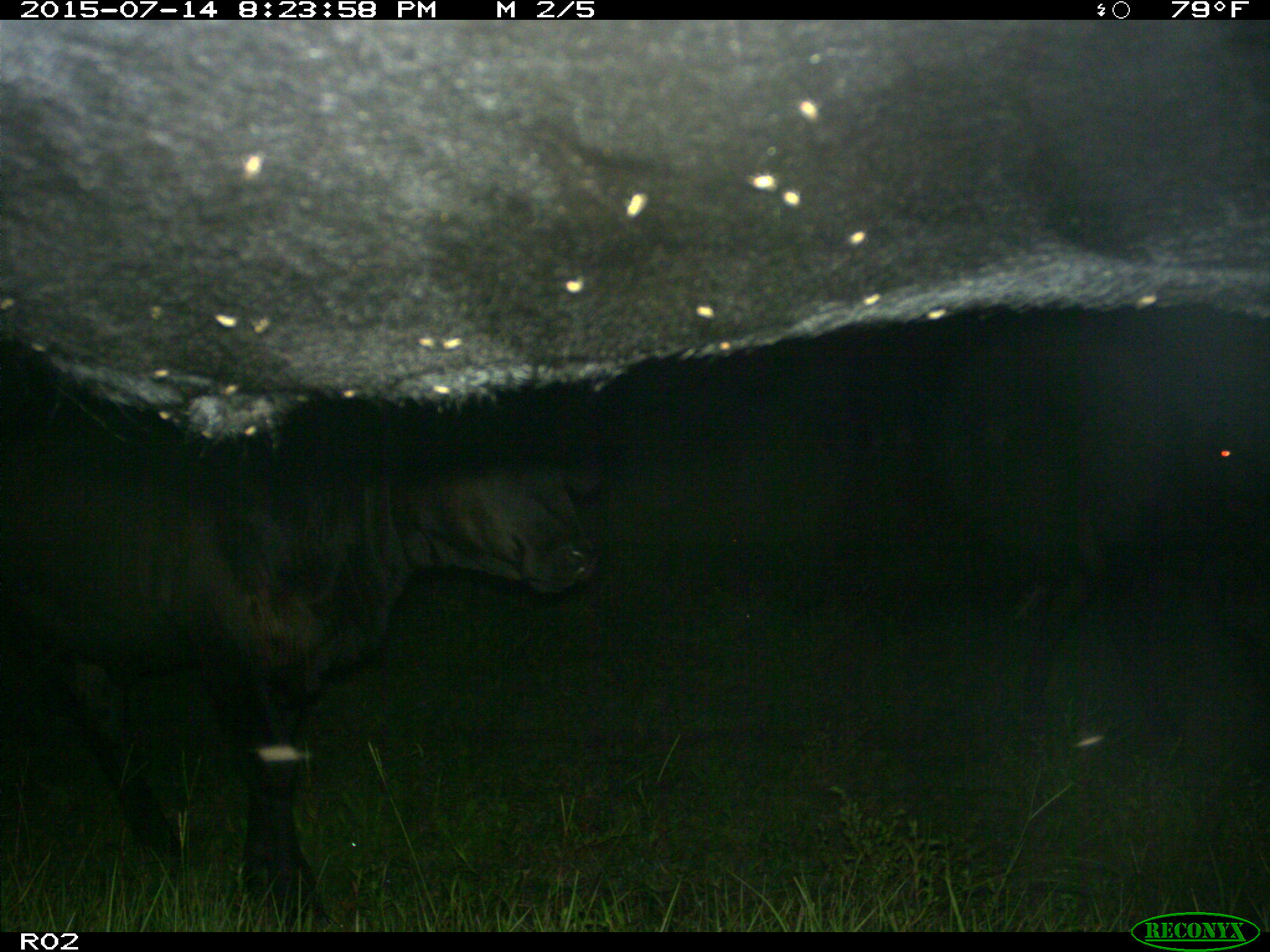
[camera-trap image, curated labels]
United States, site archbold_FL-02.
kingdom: Animalia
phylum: Chordata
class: Mammalia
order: Artiodactyla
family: Bovidae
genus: Bos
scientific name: Bos taurus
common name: domestic cow